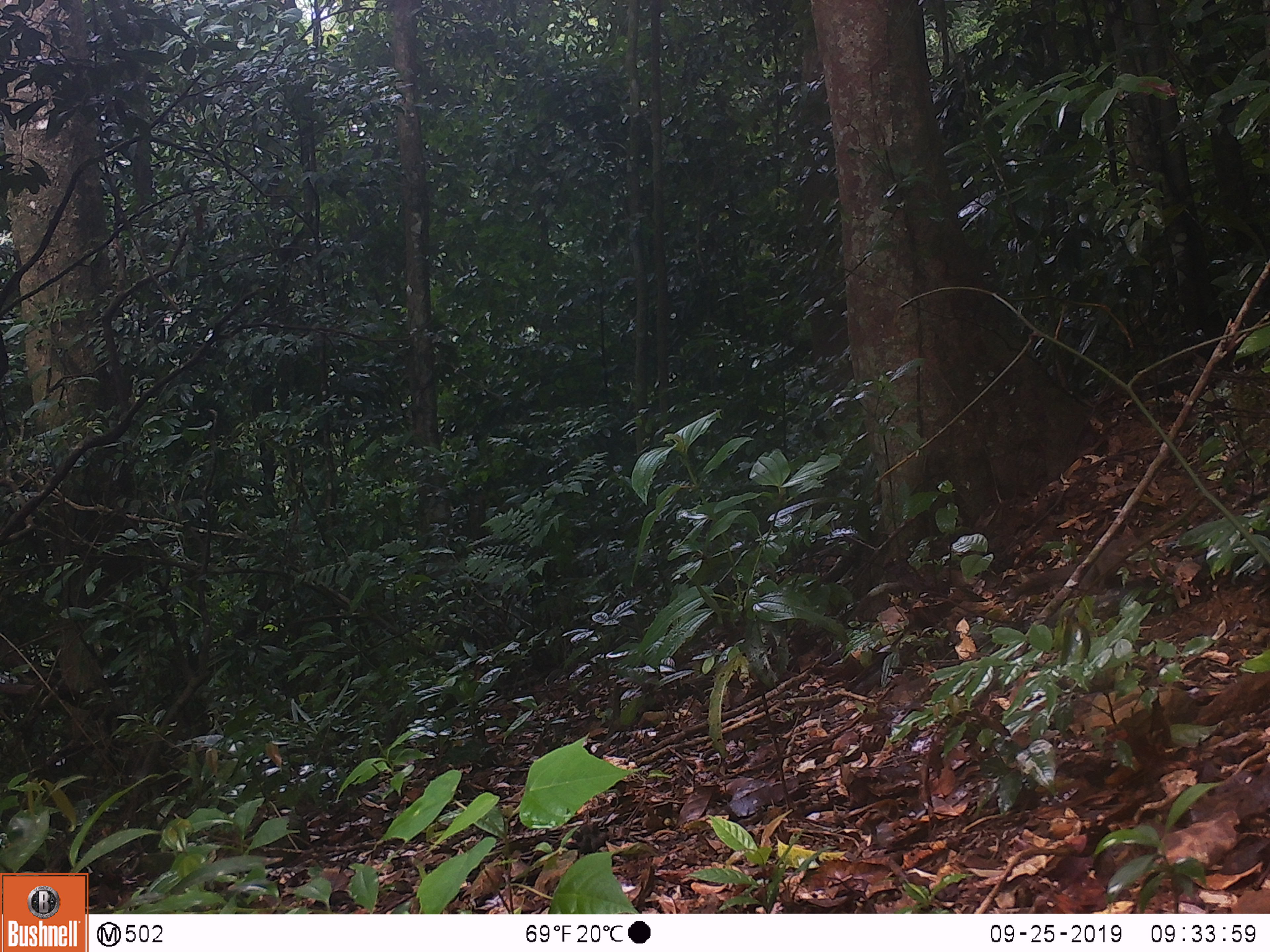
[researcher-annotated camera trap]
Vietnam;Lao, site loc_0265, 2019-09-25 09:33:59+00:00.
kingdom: Animalia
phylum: Chordata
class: Mammalia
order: Scandentia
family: Tupaiidae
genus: Tupaia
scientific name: Tupaia belangeri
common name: northern treeshrew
Northern treeshrew (Tupaia belangeri). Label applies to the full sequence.